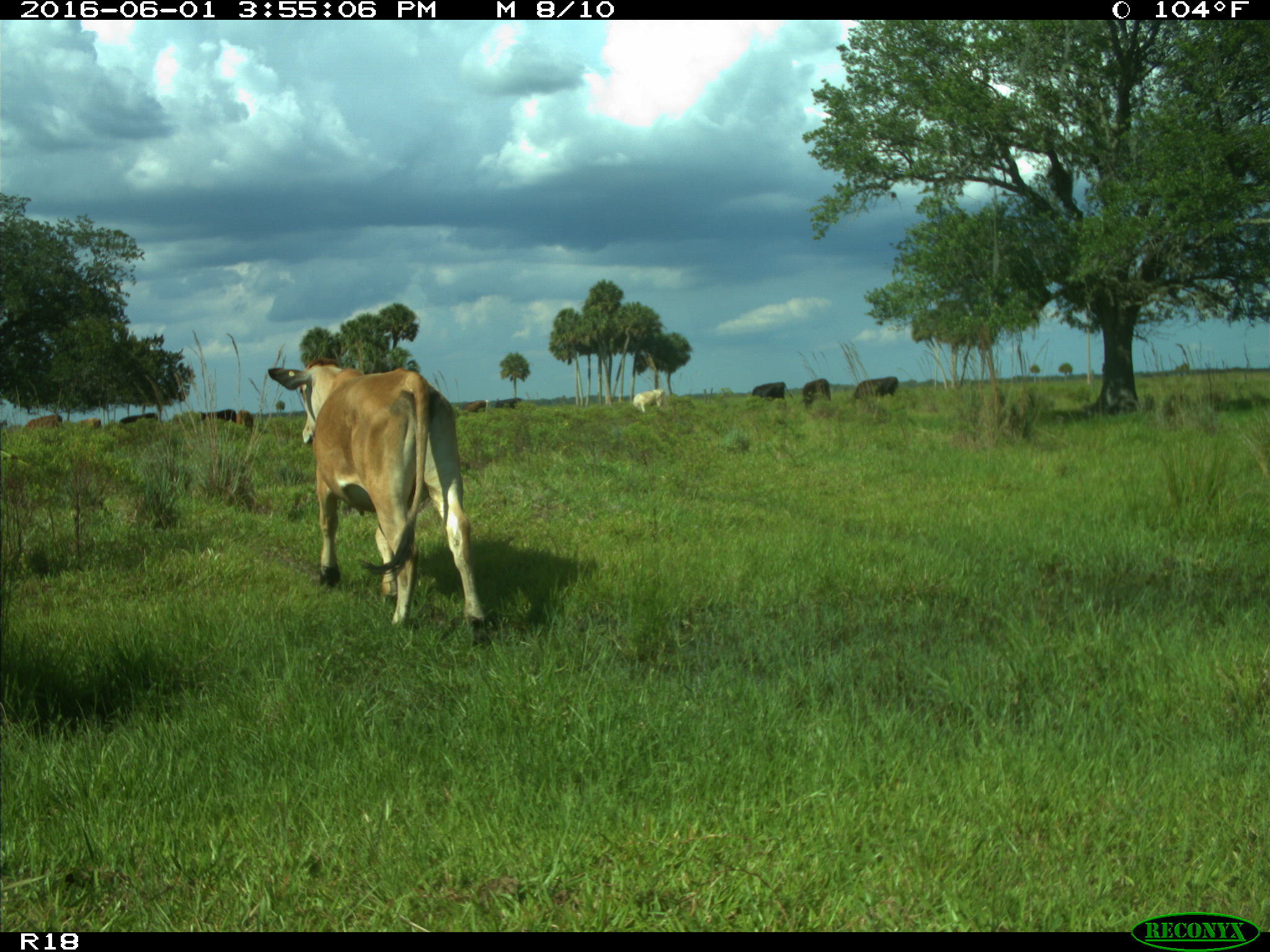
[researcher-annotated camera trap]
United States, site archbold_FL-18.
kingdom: Animalia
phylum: Chordata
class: Mammalia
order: Artiodactyla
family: Bovidae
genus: Bos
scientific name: Bos taurus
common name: domestic cow